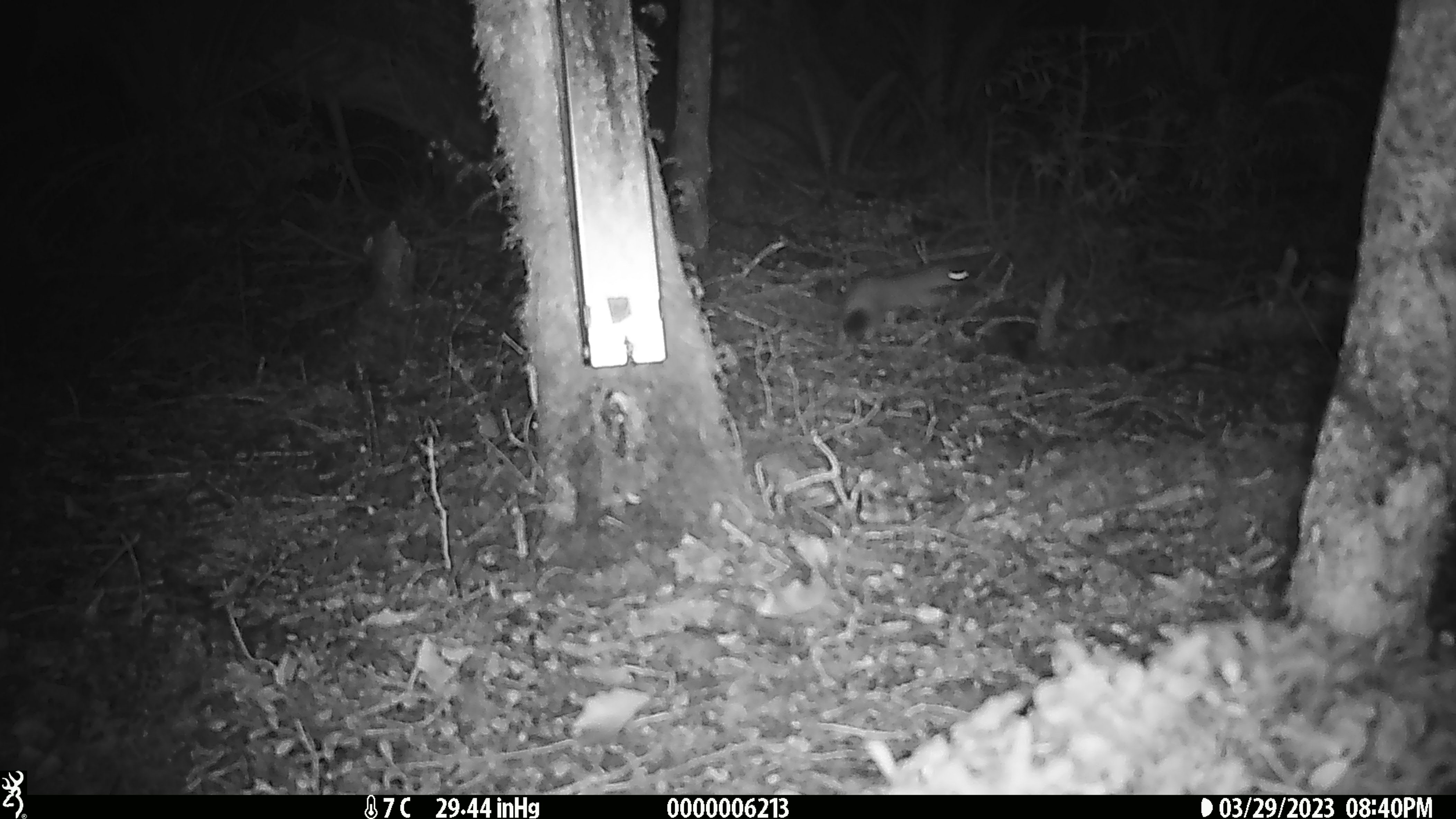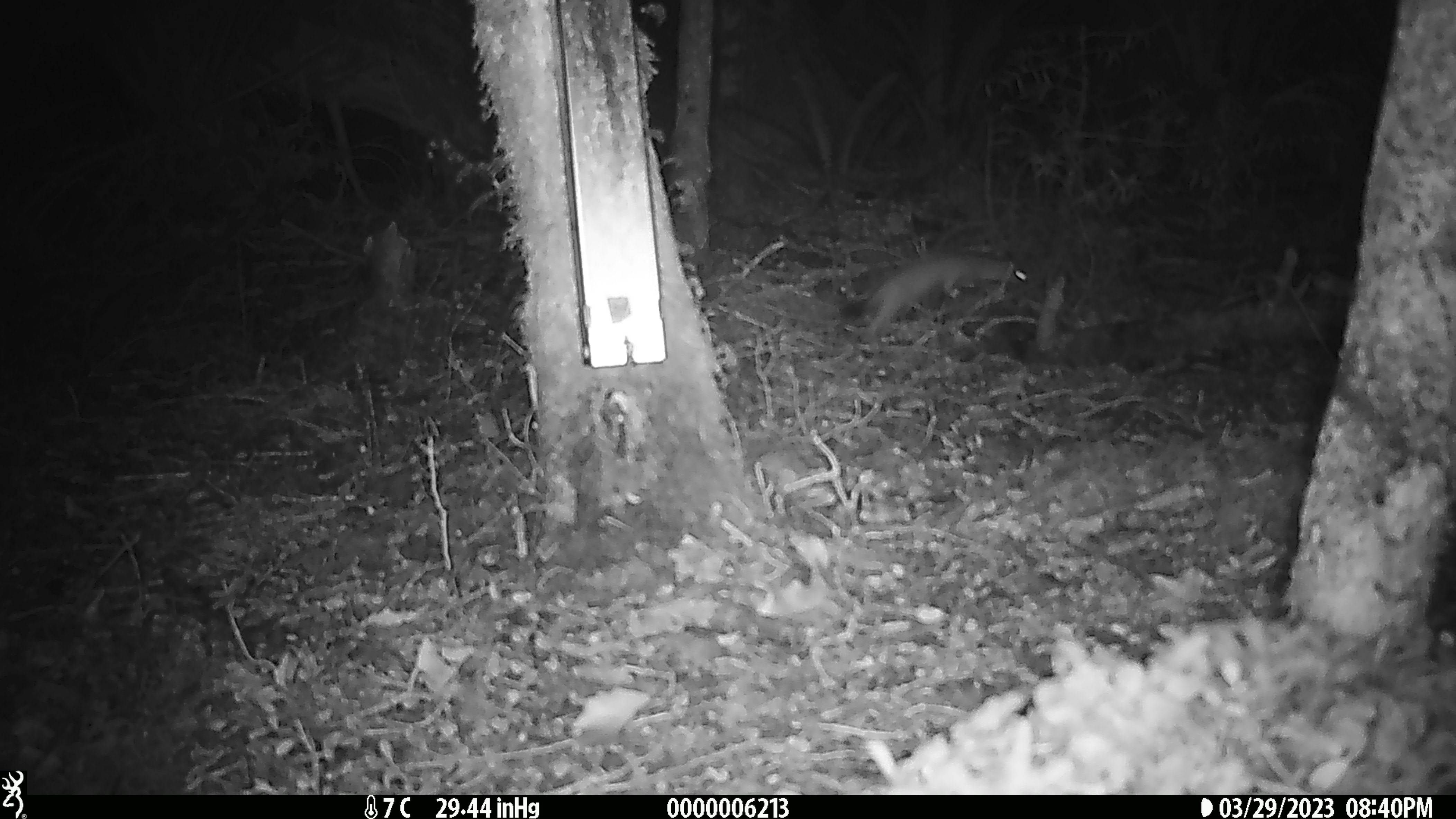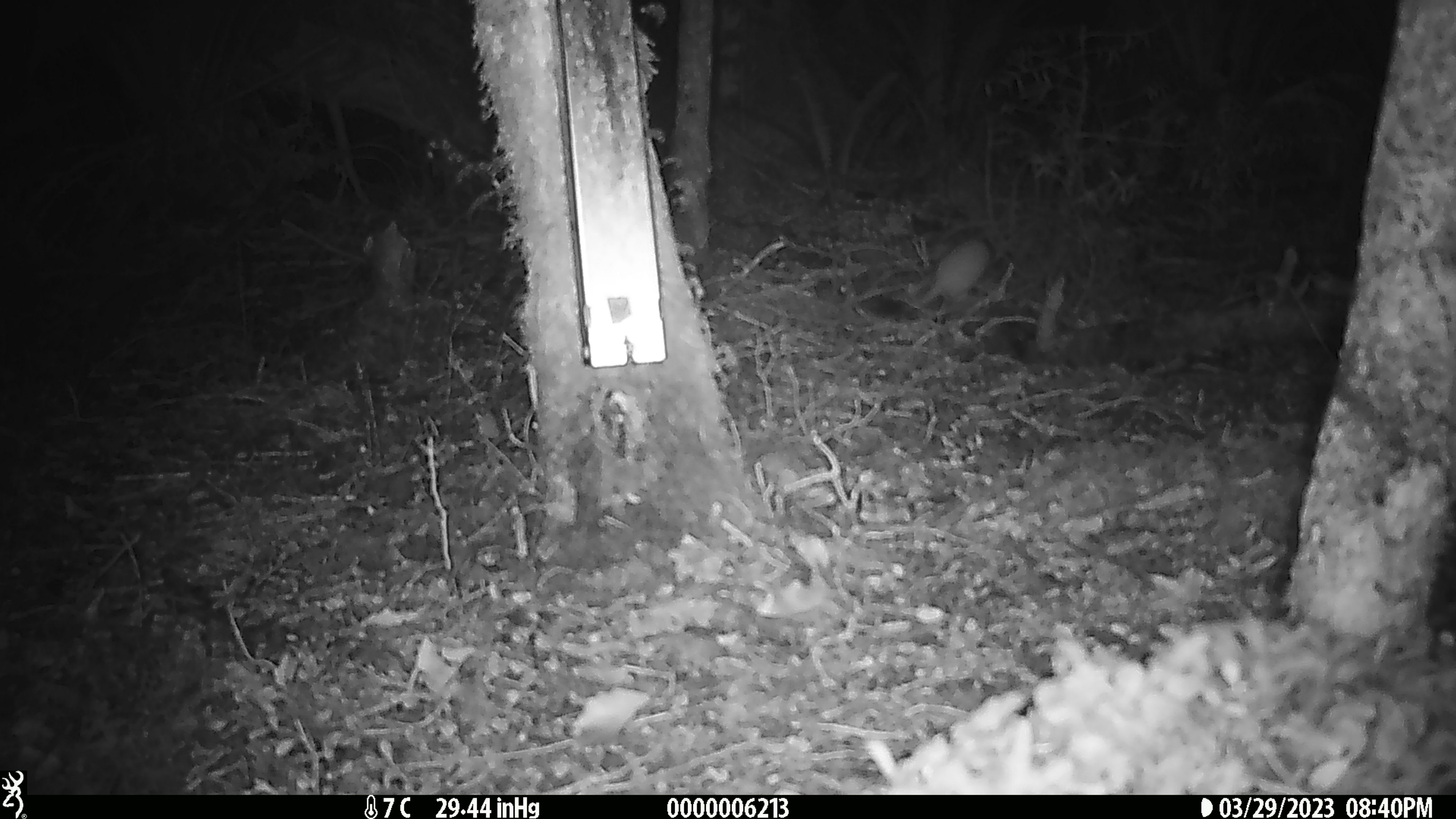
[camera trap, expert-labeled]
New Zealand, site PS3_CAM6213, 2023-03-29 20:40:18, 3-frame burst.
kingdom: Animalia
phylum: Chordata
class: Mammalia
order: Carnivora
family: Mustelidae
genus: Mustela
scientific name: Mustela erminea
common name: stoat